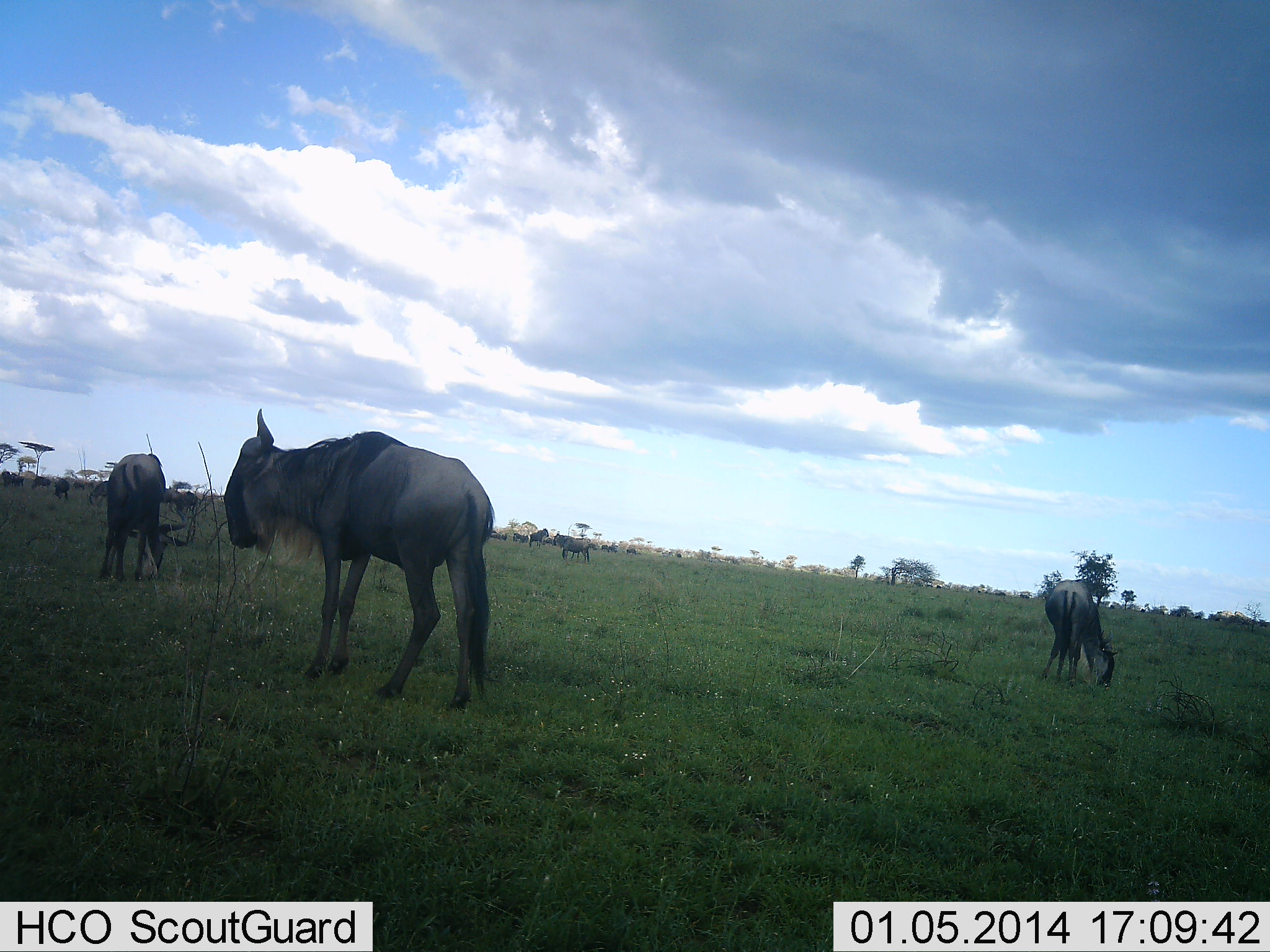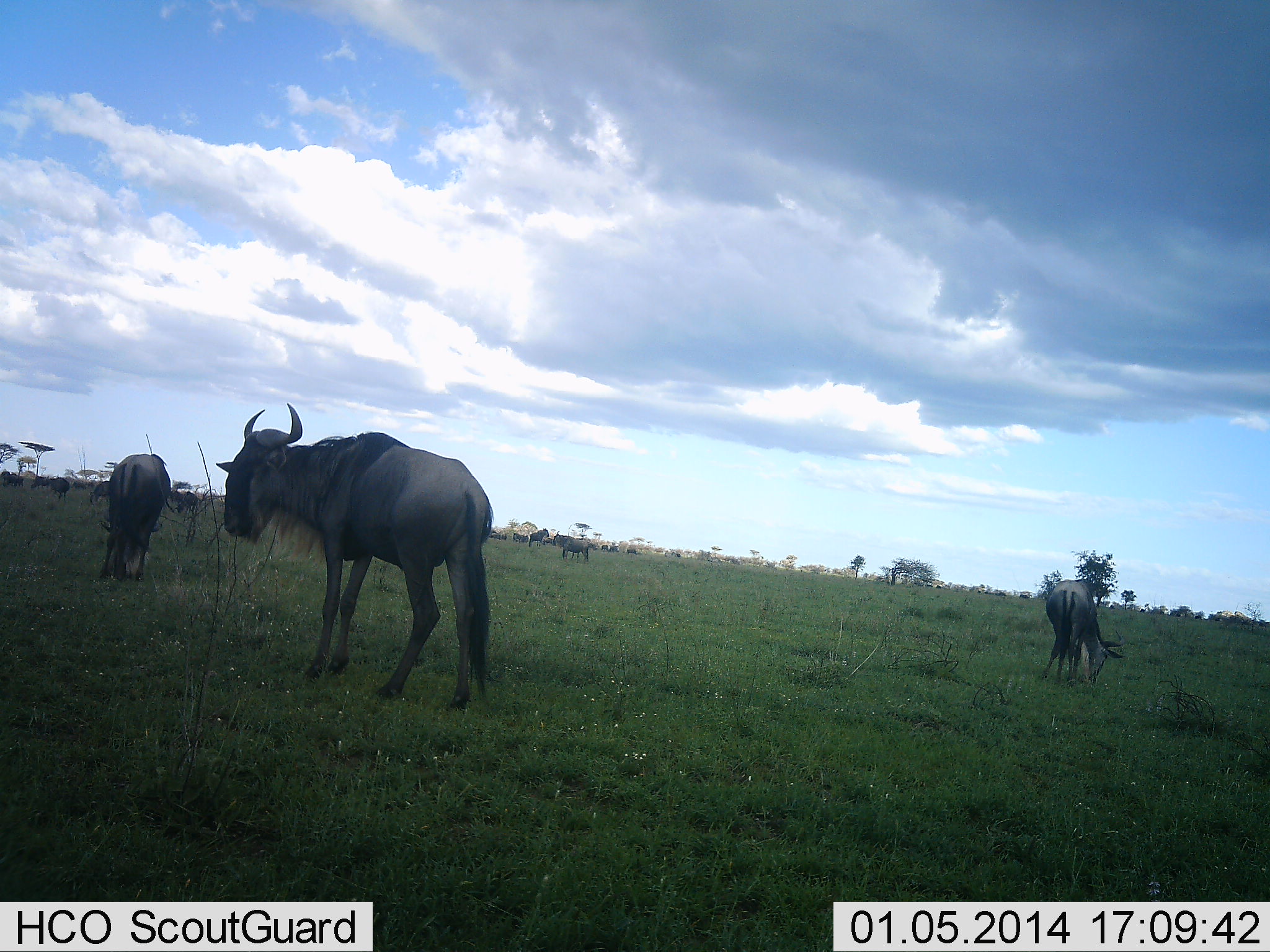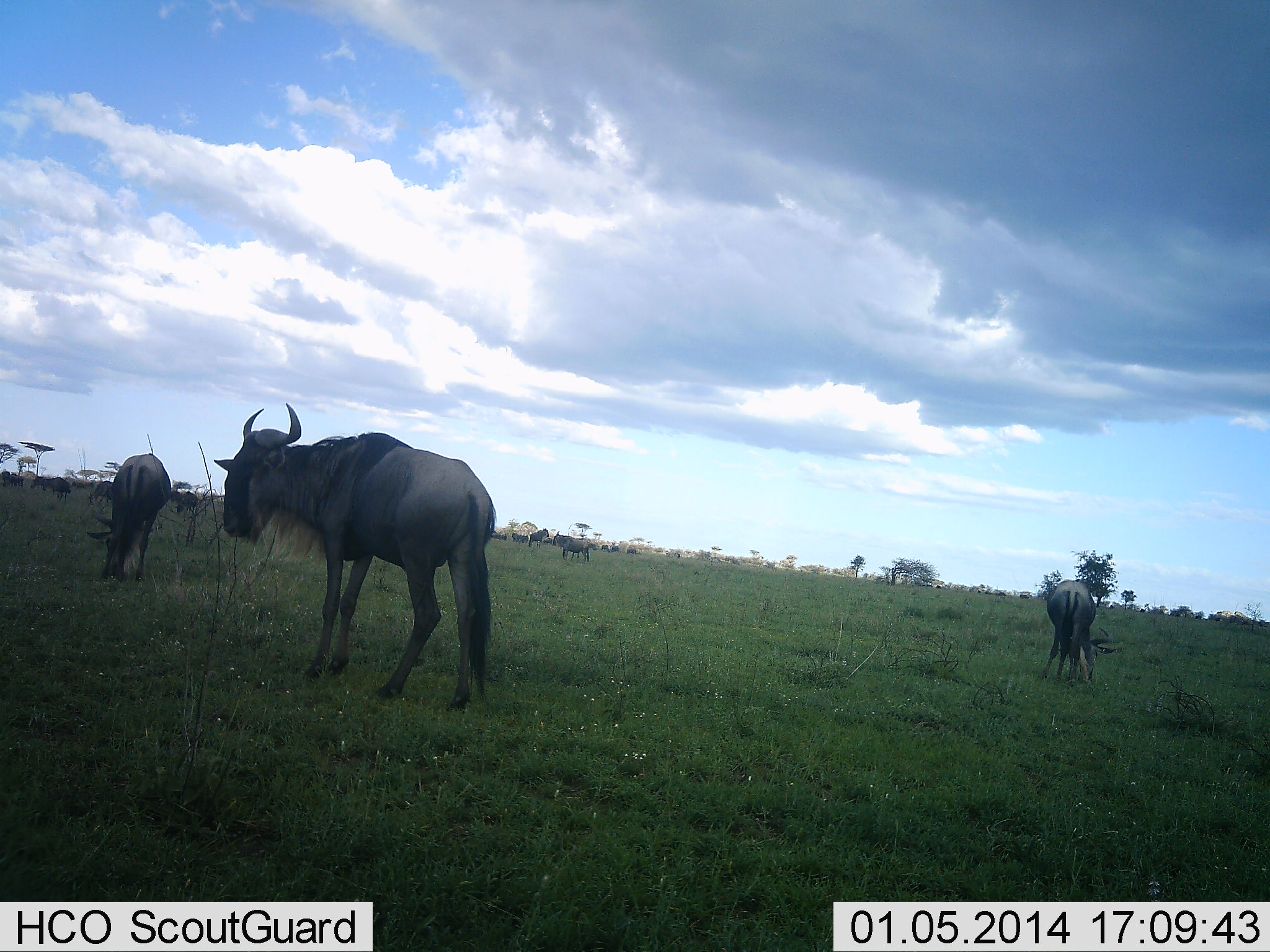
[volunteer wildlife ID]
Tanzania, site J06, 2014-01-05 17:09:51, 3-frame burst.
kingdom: Animalia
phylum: Chordata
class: Mammalia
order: Artiodactyla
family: Bovidae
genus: Connochaetes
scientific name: Connochaetes taurinus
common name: blue wildebeest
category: wildebeest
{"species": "wildebeest (blue wildebeest) (Connochaetes taurinus)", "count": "11-50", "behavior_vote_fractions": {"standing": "70%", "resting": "0%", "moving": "10%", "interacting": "0%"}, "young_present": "0%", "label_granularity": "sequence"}